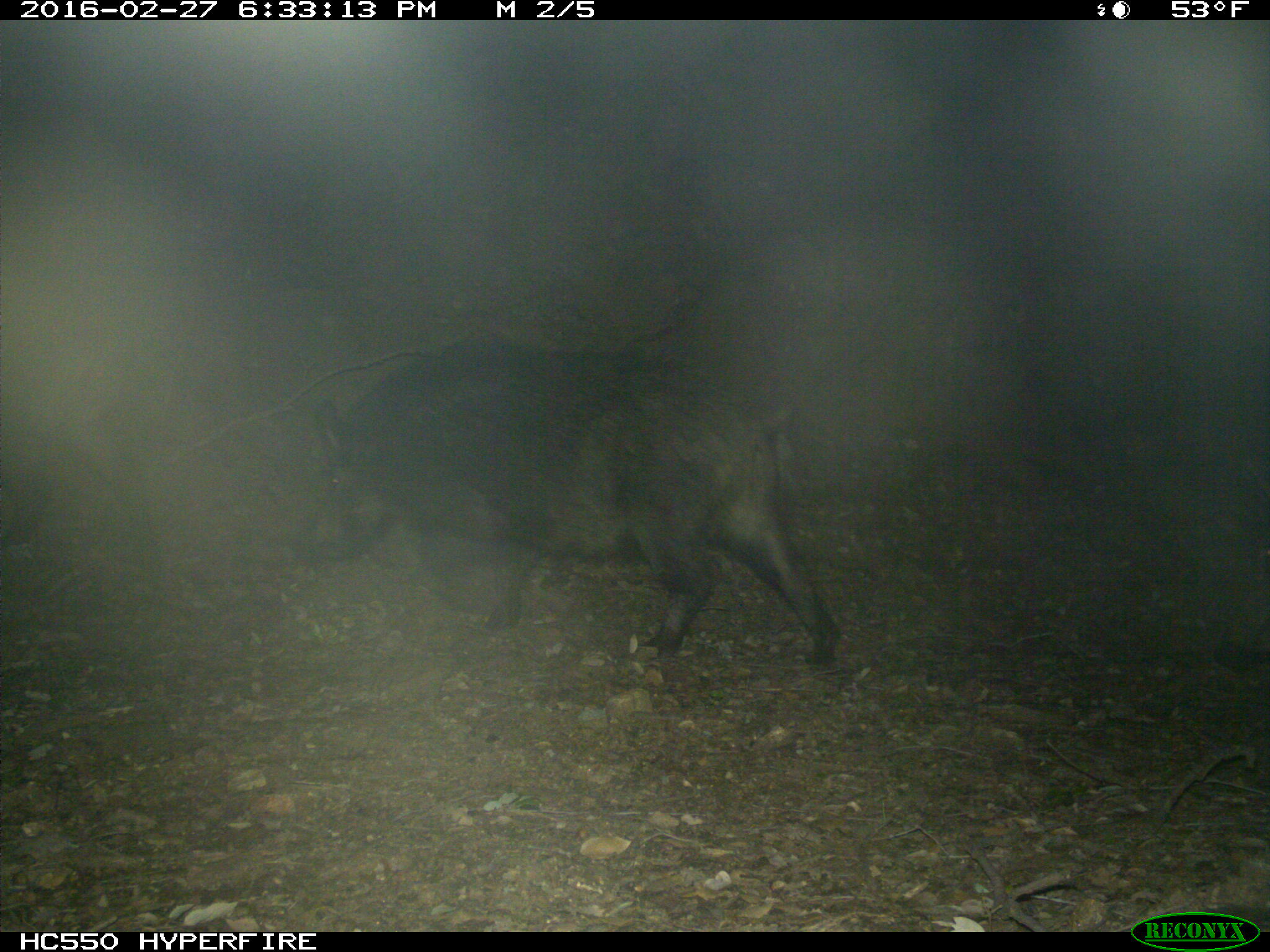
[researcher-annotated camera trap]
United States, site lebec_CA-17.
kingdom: Animalia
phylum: Chordata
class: Mammalia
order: Artiodactyla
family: Suidae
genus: Sus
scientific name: Sus scrofa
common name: wild boar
Sus scrofa (wild boar).